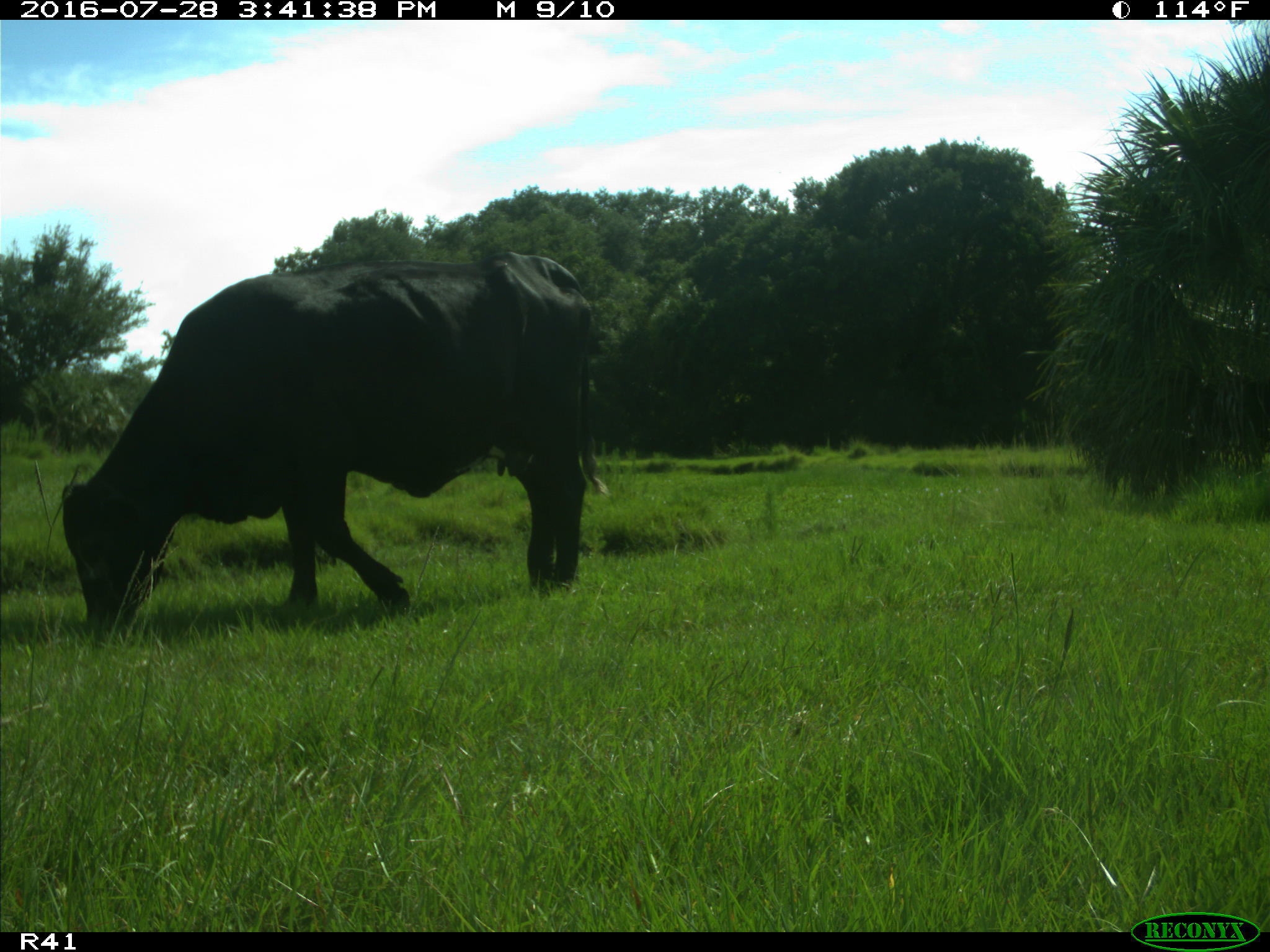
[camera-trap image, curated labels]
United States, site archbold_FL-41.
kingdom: Animalia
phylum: Chordata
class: Mammalia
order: Artiodactyla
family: Bovidae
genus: Bos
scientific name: Bos taurus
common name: domestic cow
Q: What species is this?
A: Bos taurus (domestic cow).